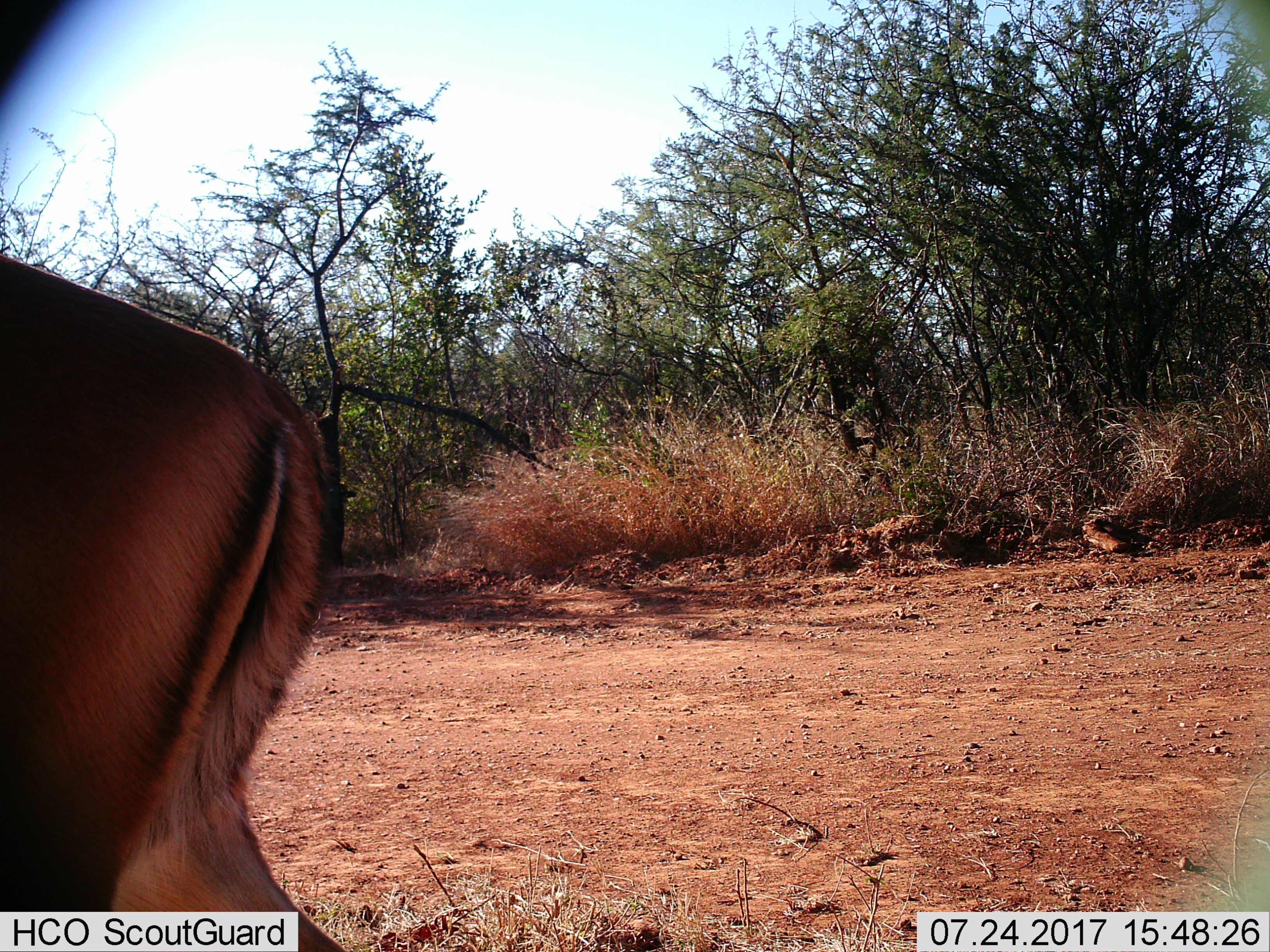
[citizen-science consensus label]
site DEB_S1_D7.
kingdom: Animalia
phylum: Chordata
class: Mammalia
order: Artiodactyla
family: Bovidae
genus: Aepyceros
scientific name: Aepyceros melampus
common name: impala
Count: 1.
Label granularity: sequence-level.